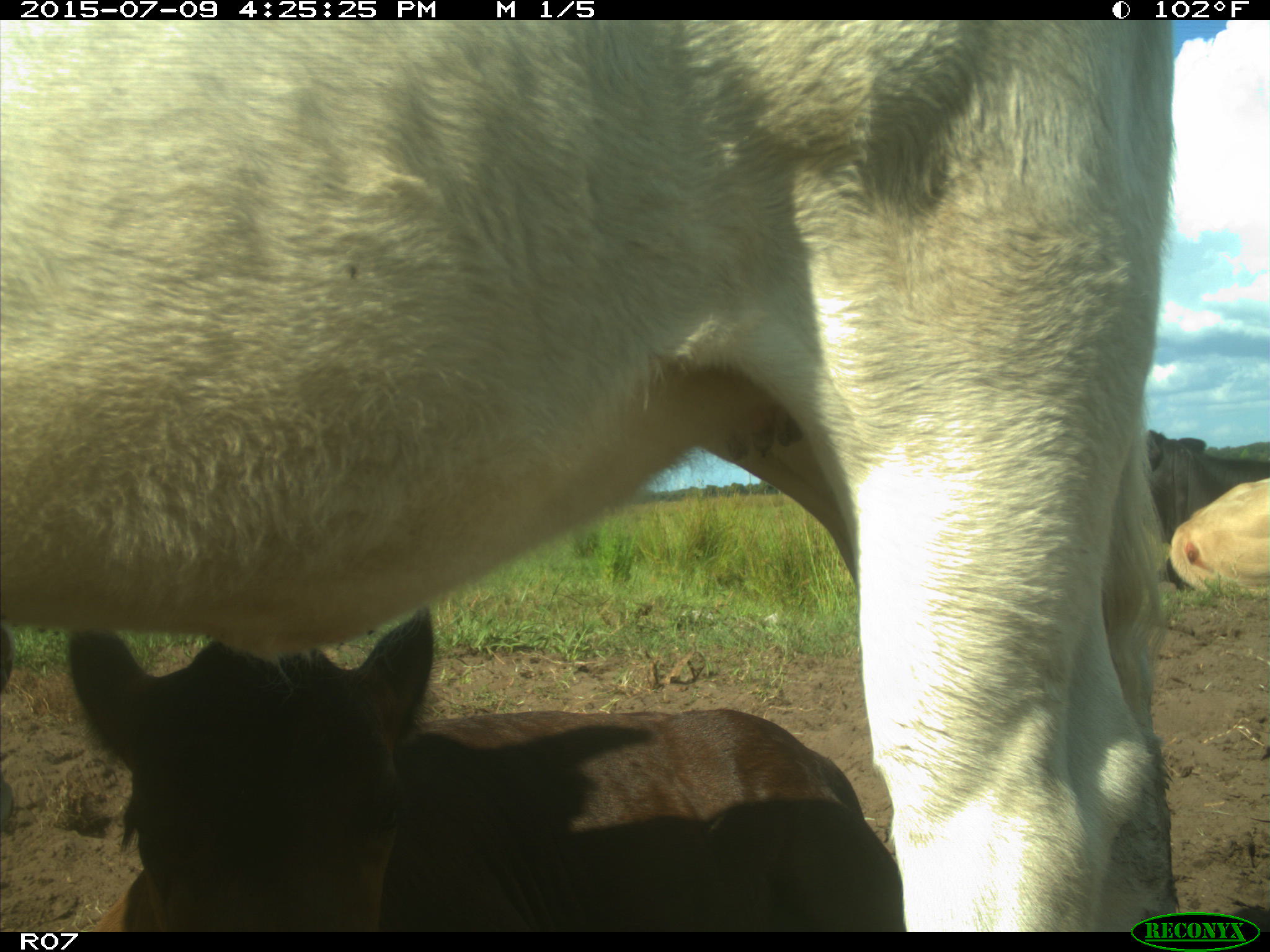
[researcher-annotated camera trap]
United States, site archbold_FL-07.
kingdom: Animalia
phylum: Chordata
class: Mammalia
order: Artiodactyla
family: Bovidae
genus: Bos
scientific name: Bos taurus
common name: domestic cow